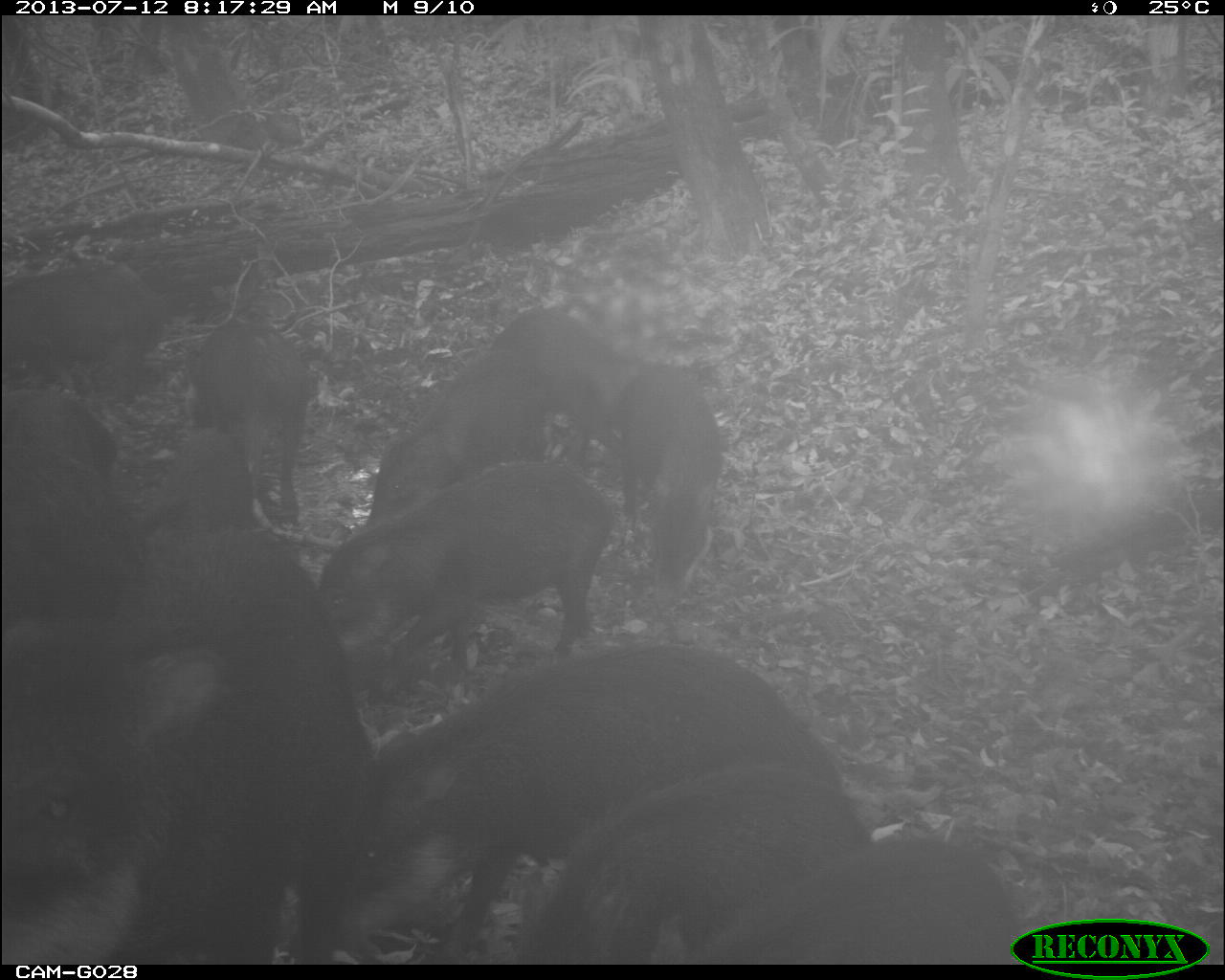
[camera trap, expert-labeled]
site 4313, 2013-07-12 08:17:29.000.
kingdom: Animalia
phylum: Chordata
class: Mammalia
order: Artiodactyla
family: Tayassuidae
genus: Tayassu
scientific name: Tayassu pecari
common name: white-lipped peccary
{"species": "Tayassu pecari (white-lipped peccary)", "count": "25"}